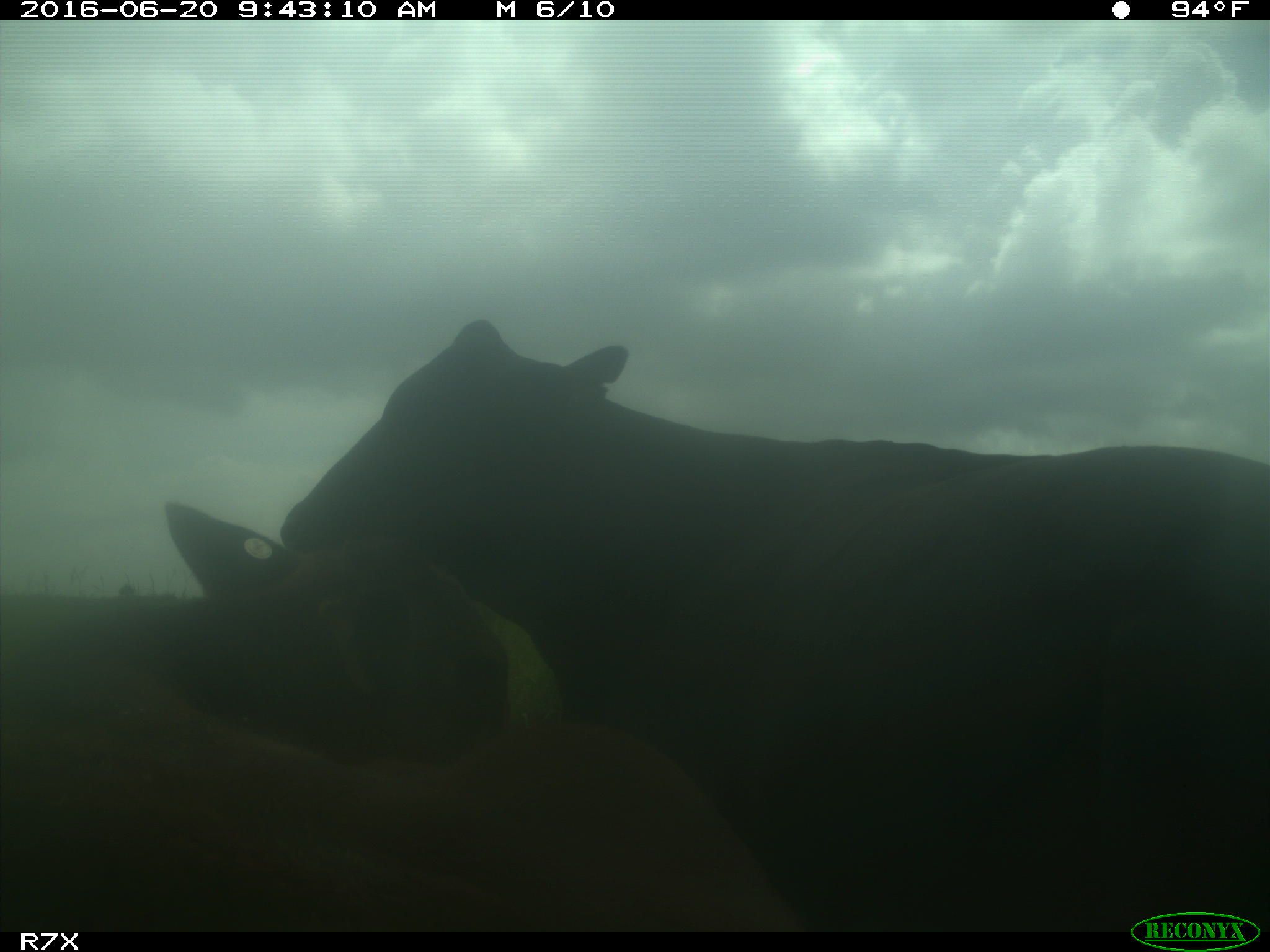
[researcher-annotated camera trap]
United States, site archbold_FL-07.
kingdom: Animalia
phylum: Chordata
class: Mammalia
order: Artiodactyla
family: Bovidae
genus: Bos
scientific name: Bos taurus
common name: domestic cow